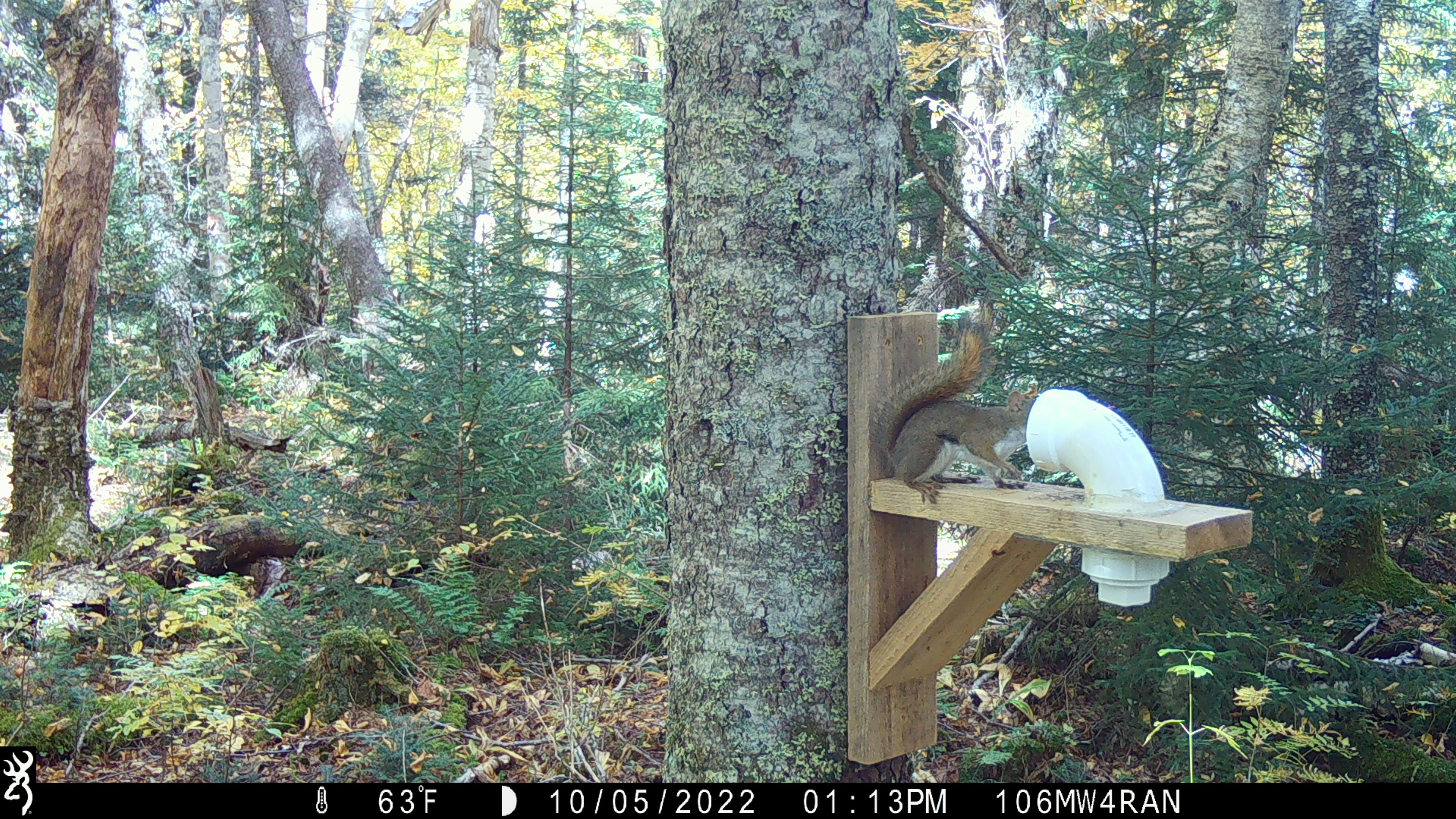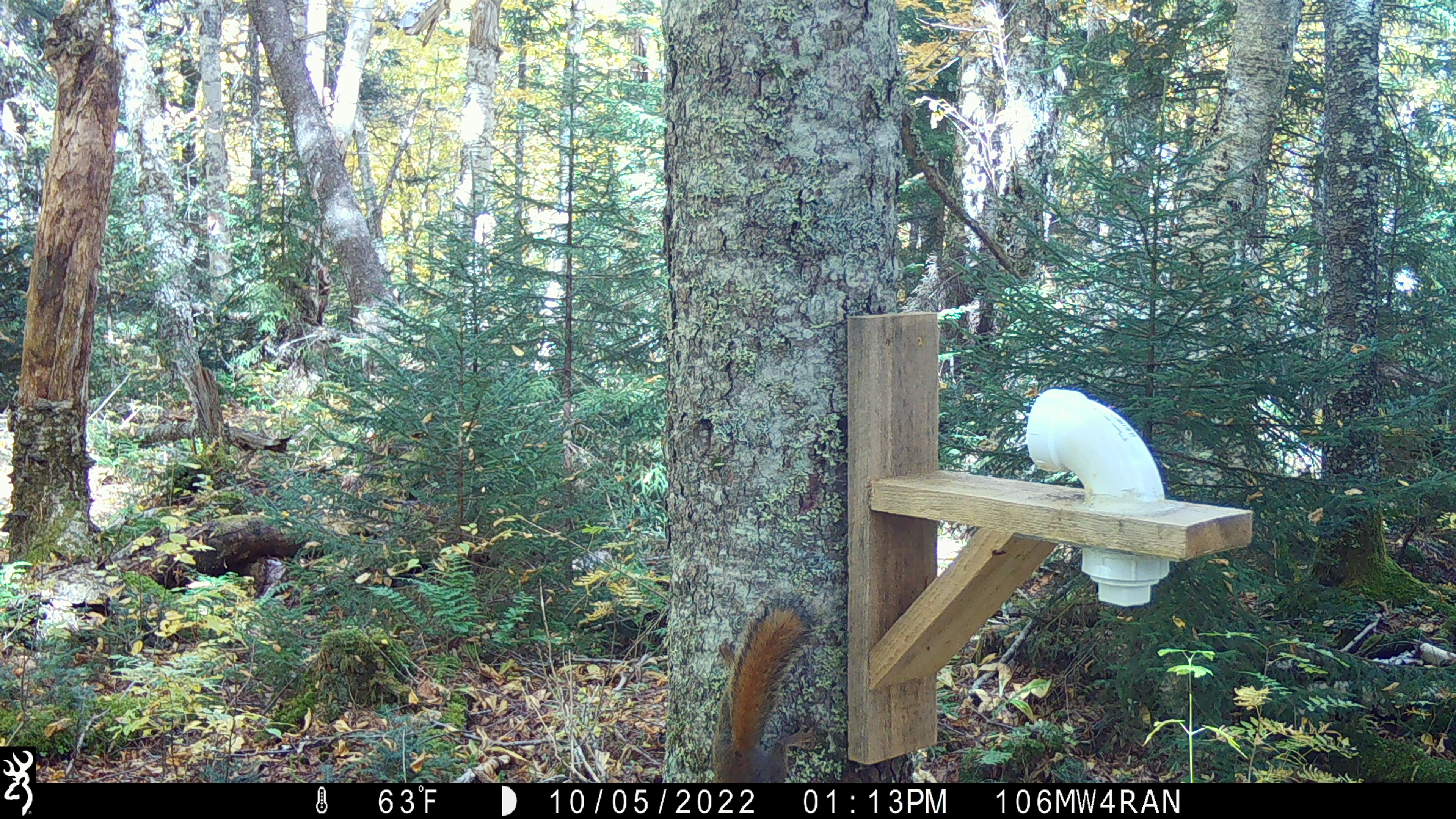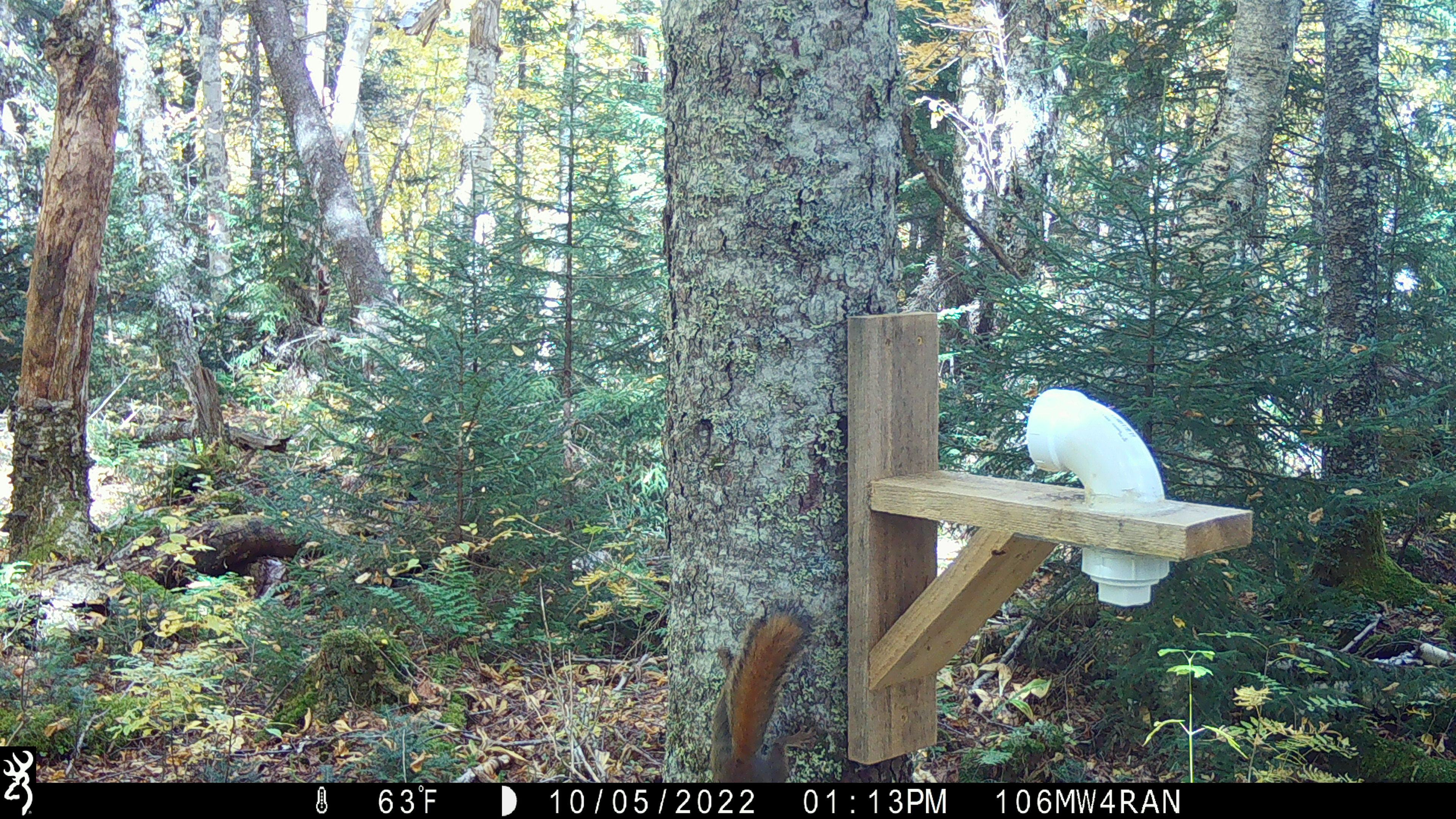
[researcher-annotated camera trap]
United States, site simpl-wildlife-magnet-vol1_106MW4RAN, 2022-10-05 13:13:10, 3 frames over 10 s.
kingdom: Animalia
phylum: Chordata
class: Mammalia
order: Rodentia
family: Sciuridae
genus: Tamiasciurus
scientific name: Tamiasciurus hudsonicus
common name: red squirrel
Red squirrel (Tamiasciurus hudsonicus).